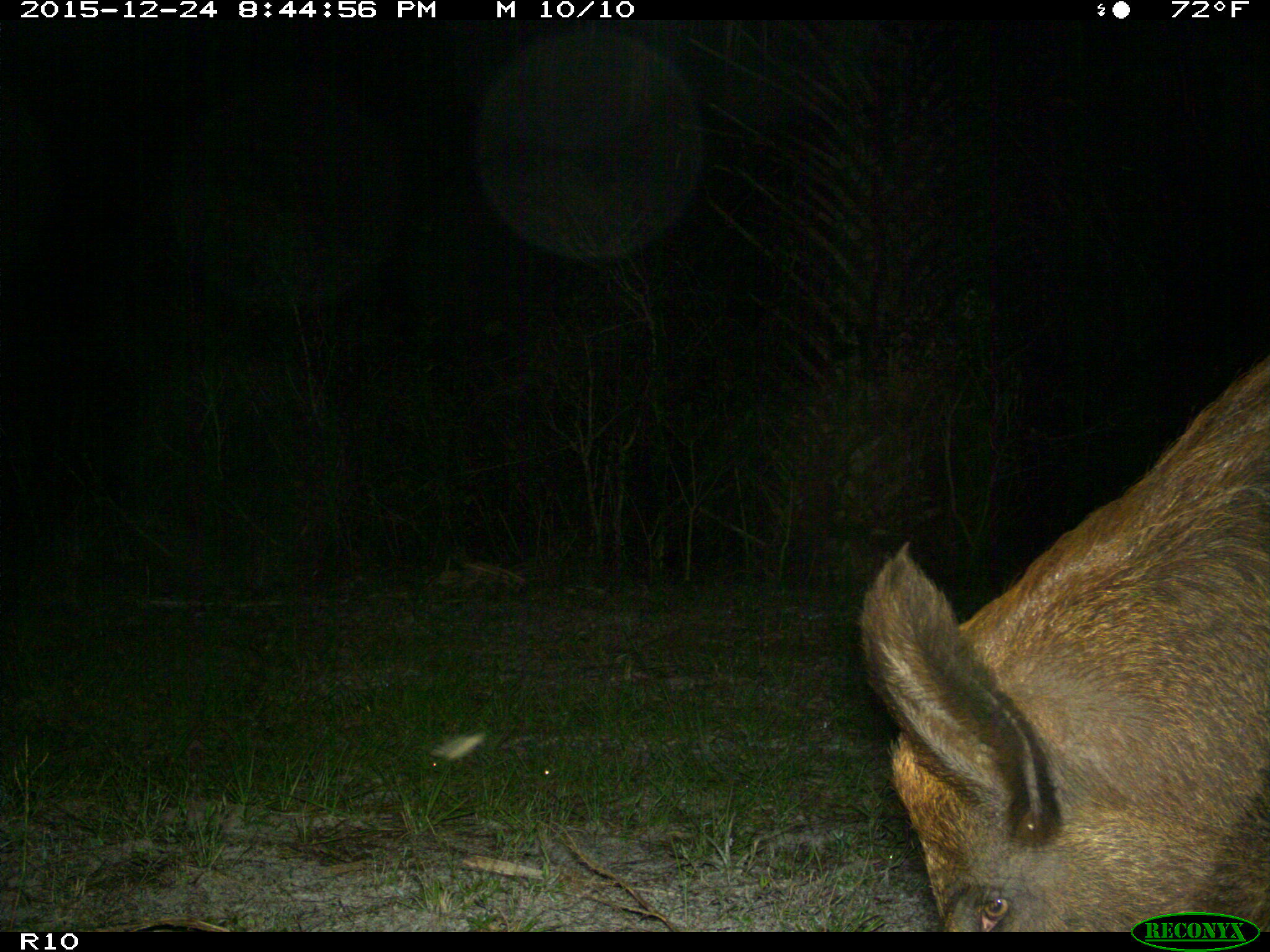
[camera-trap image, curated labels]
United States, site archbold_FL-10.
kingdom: Animalia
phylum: Chordata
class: Mammalia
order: Artiodactyla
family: Suidae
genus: Sus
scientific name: Sus scrofa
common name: wild boar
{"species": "Sus scrofa (wild boar)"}